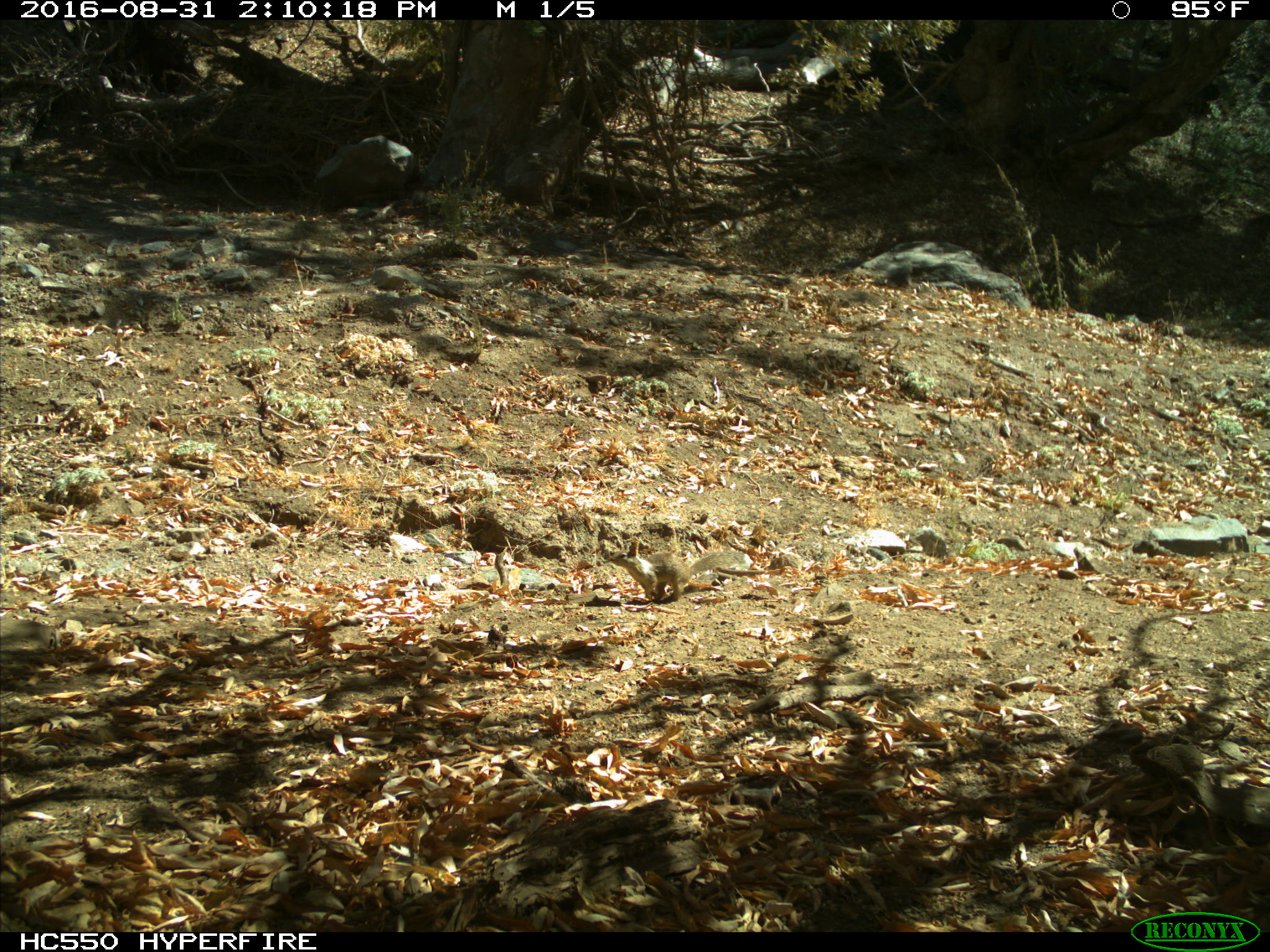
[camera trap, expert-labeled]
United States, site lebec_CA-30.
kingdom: Animalia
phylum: Chordata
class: Mammalia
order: Rodentia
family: Sciuridae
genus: Otospermophilus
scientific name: Otospermophilus beecheyi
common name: california ground squirrel